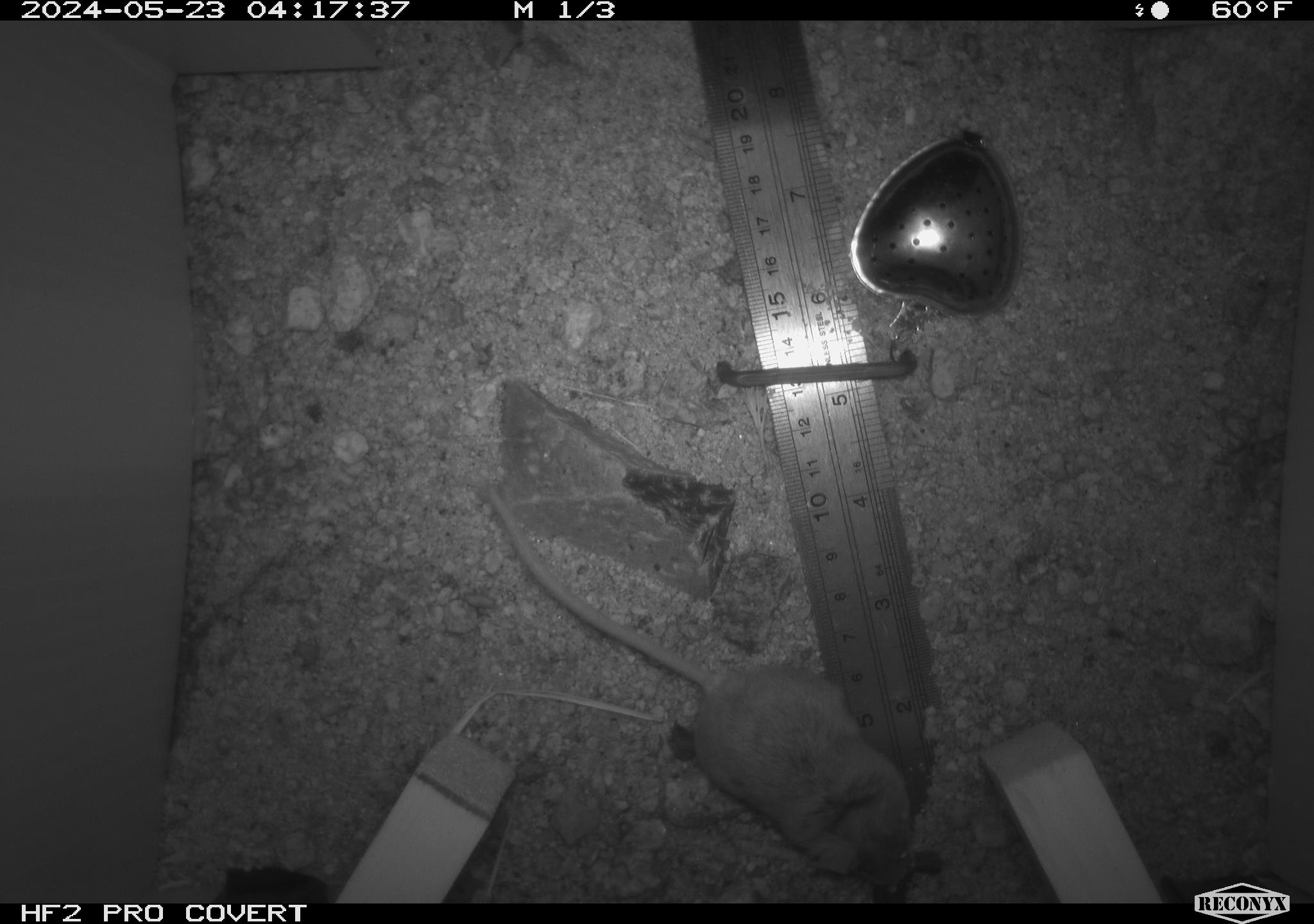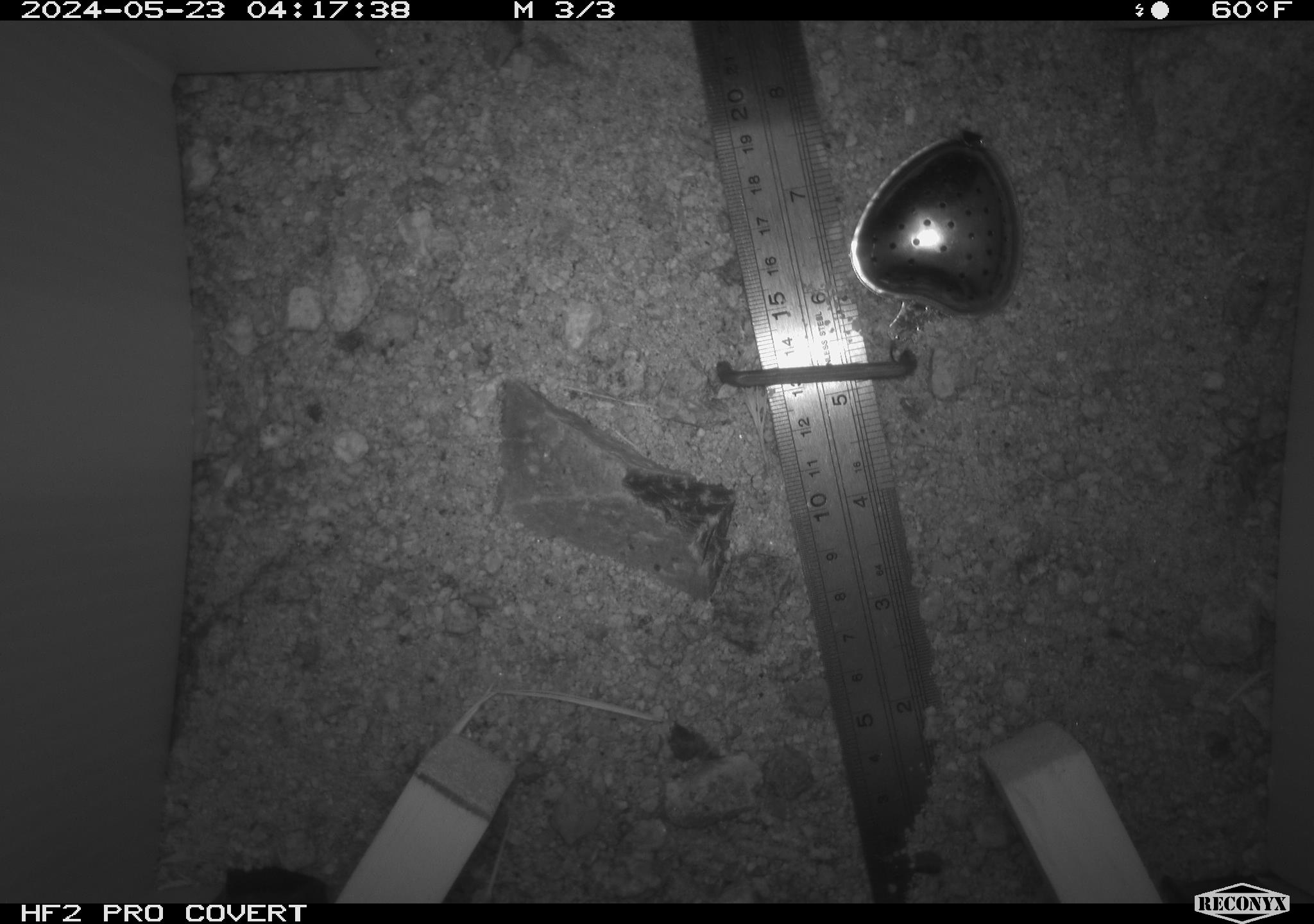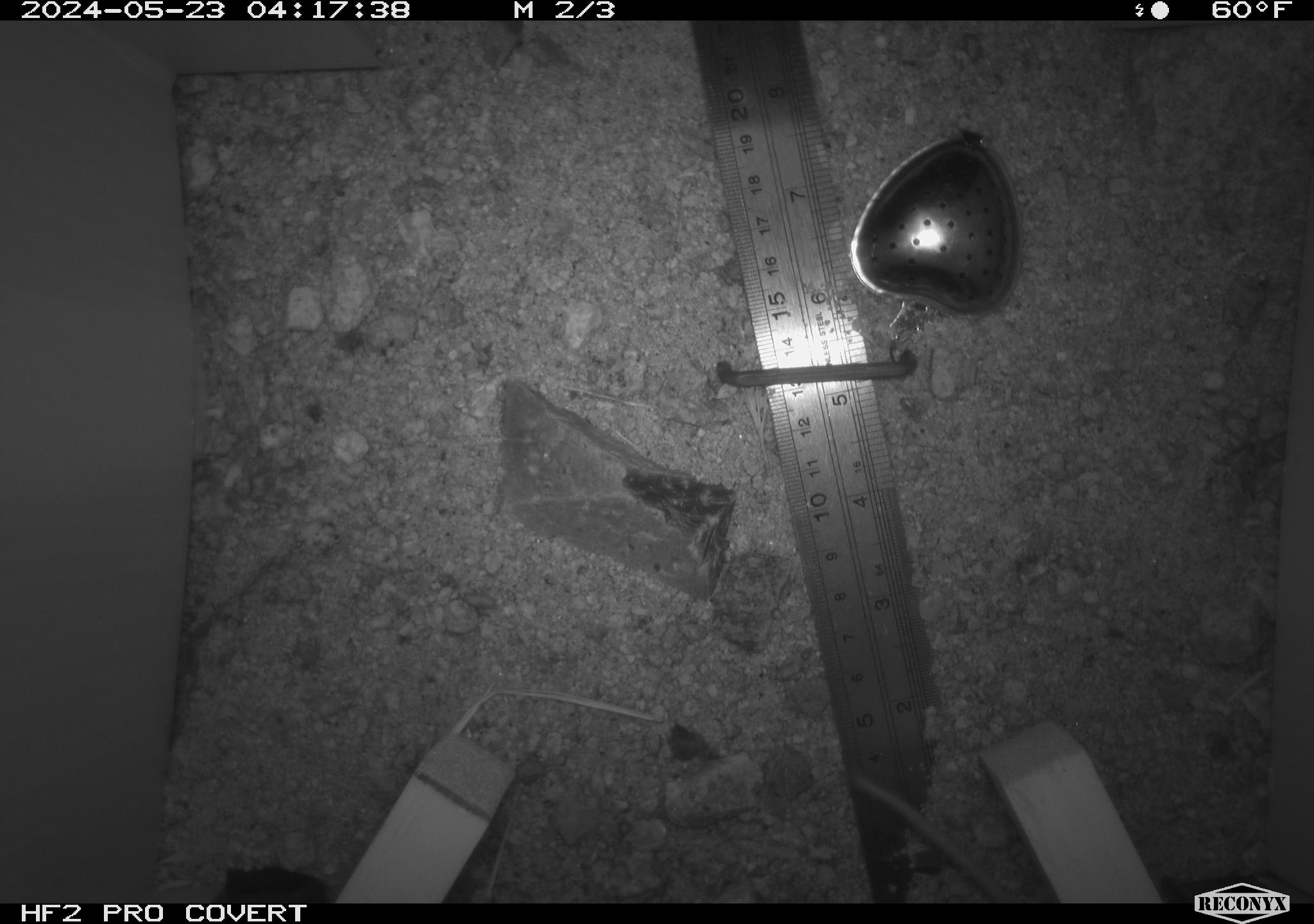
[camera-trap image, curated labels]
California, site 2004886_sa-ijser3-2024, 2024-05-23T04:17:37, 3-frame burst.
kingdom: Animalia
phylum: Chordata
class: Mammalia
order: Rodentia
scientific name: Rodentia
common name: mouse species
Mouse species (Rodentia).